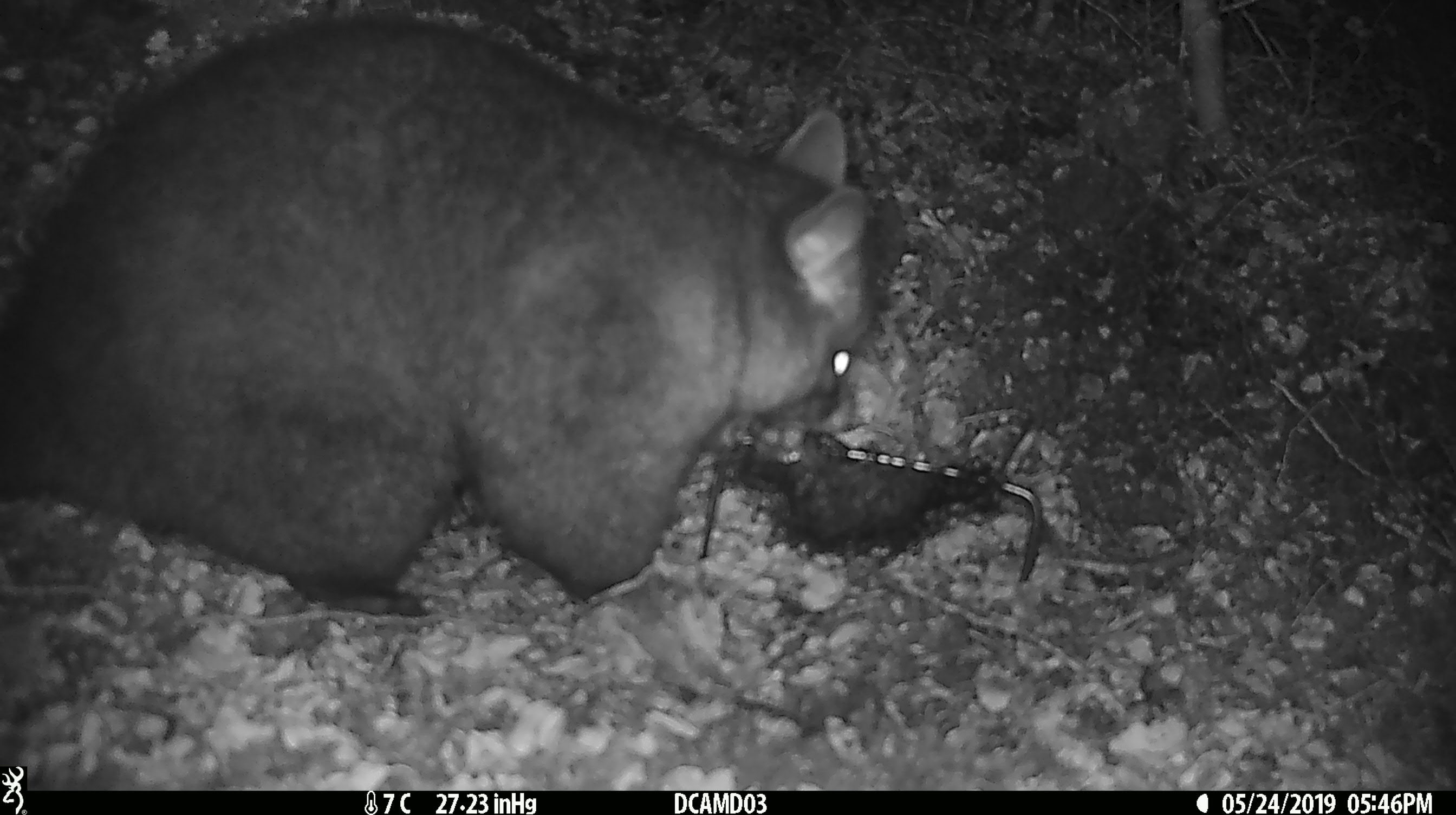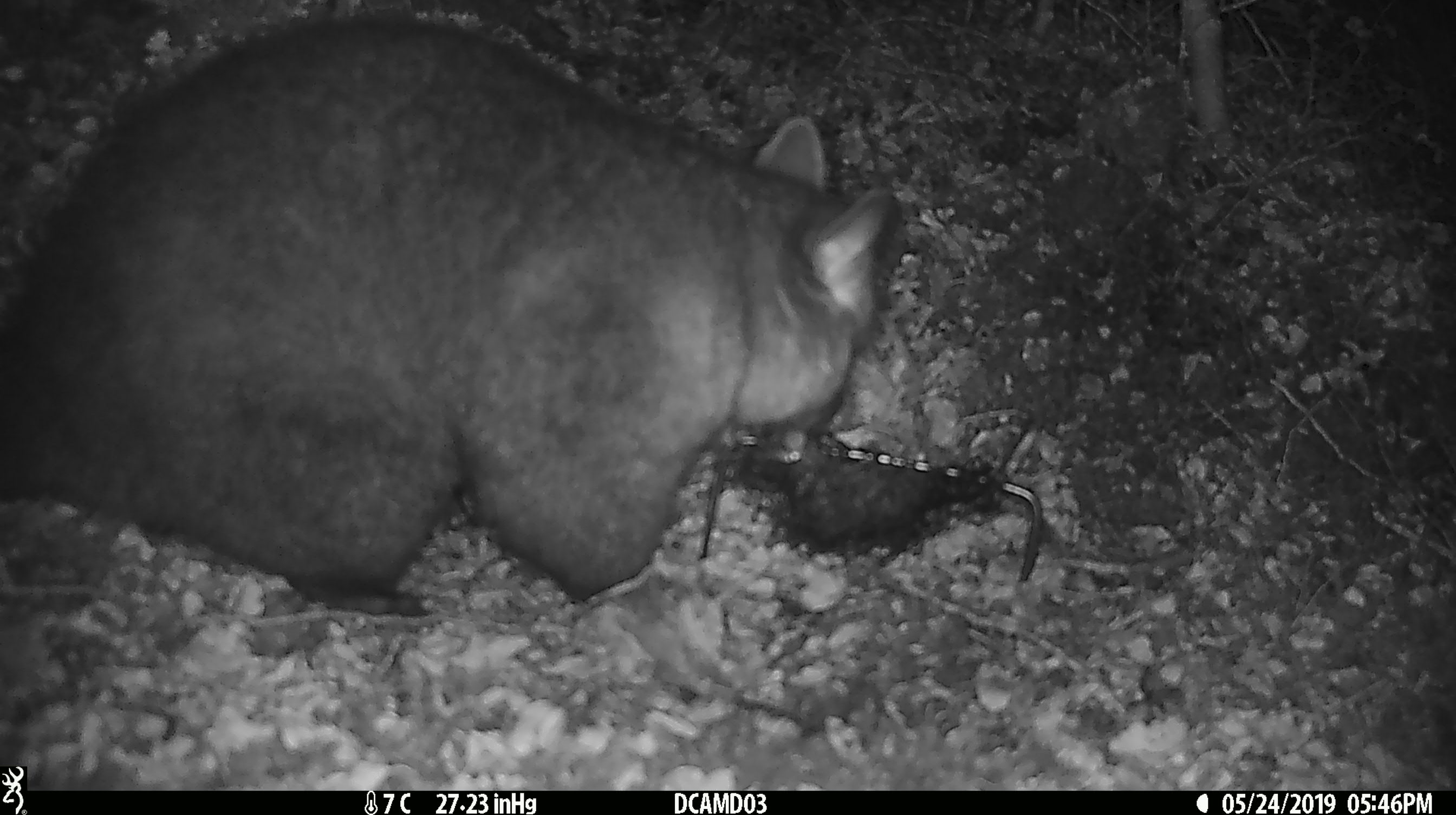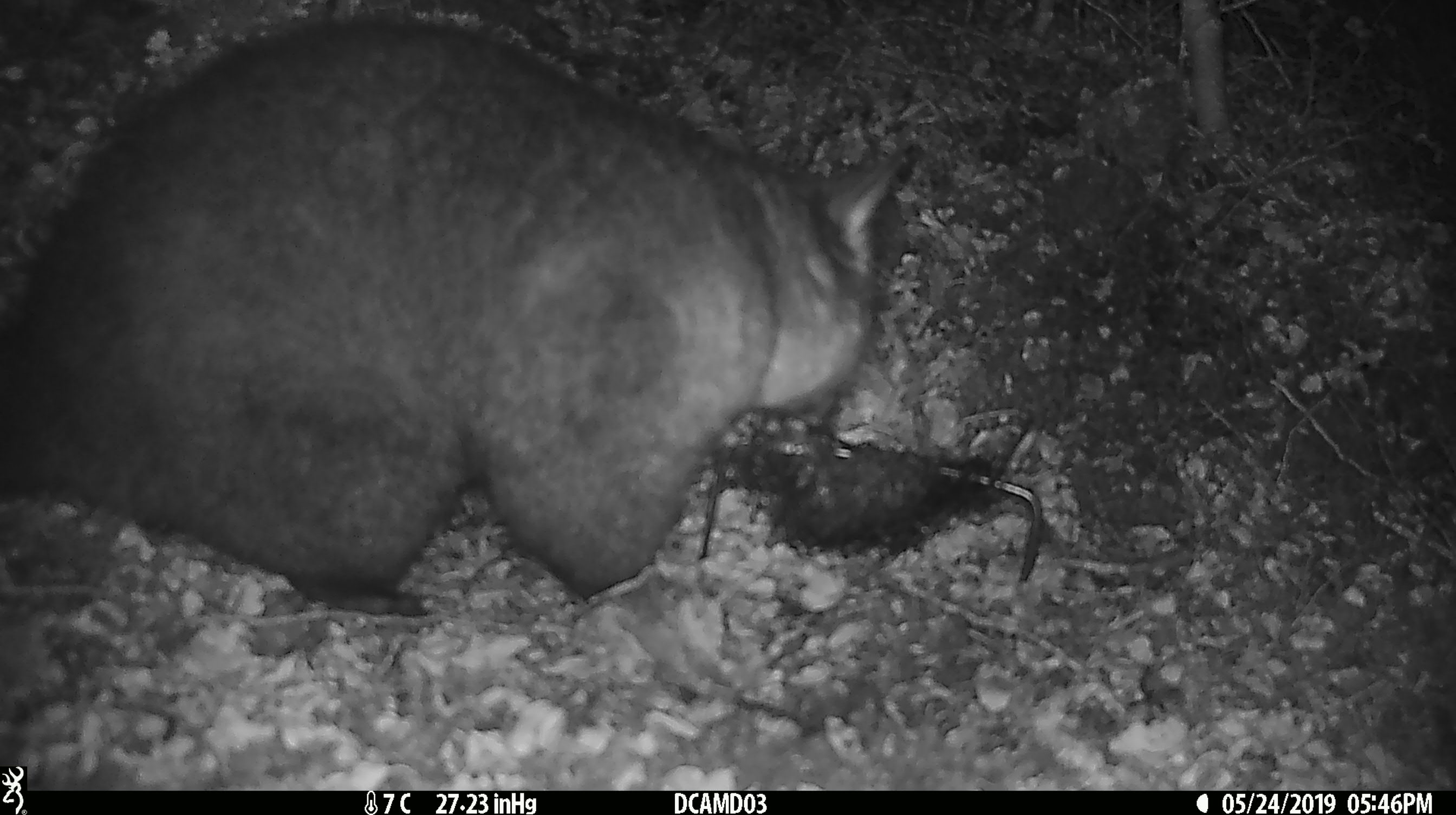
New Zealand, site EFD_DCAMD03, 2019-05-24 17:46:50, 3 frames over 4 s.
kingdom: Animalia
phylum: Chordata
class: Mammalia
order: Diprotodontia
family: Phalangeridae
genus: Trichosurus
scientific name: Trichosurus vulpecula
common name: common brushtail possum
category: possum